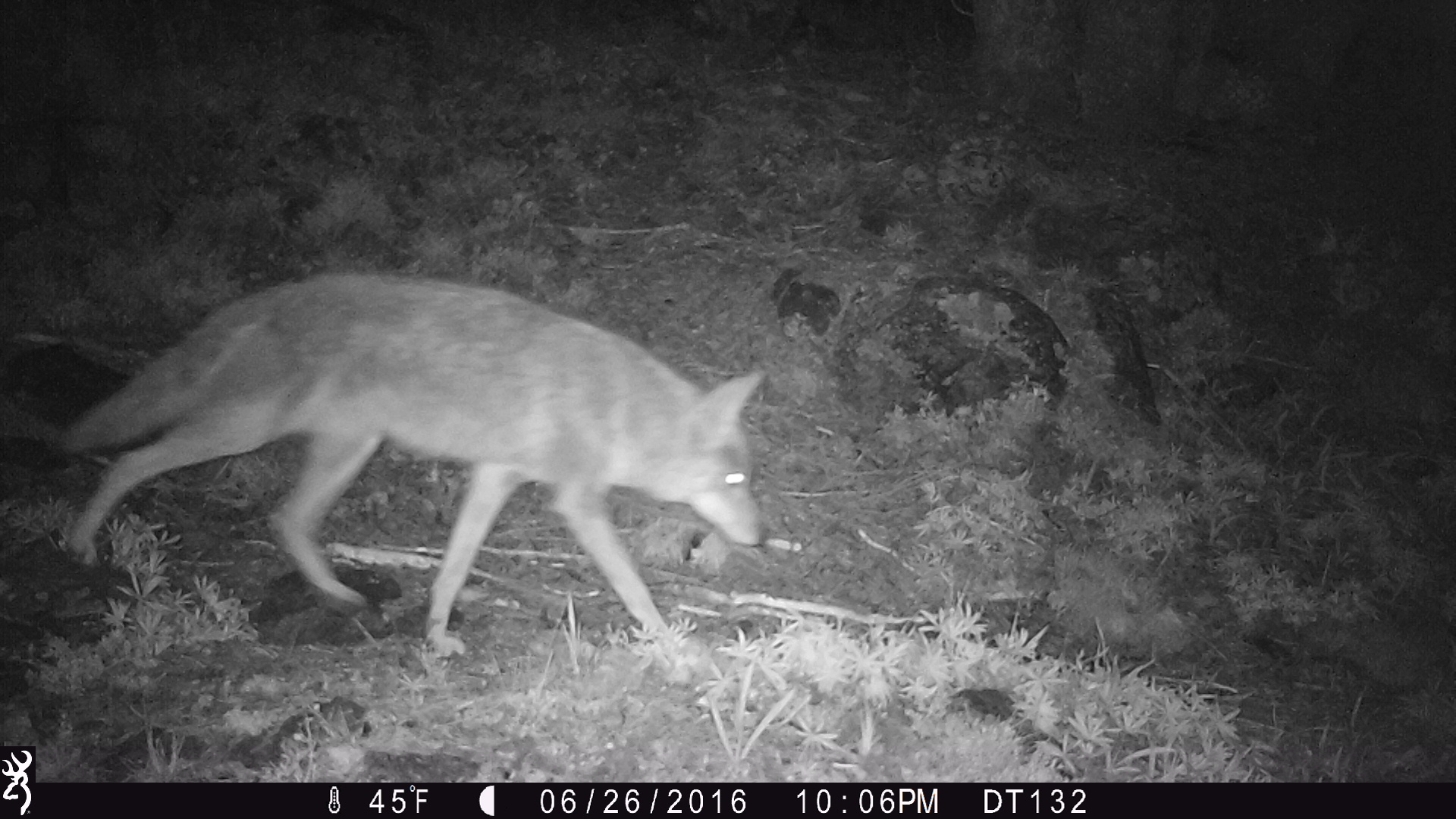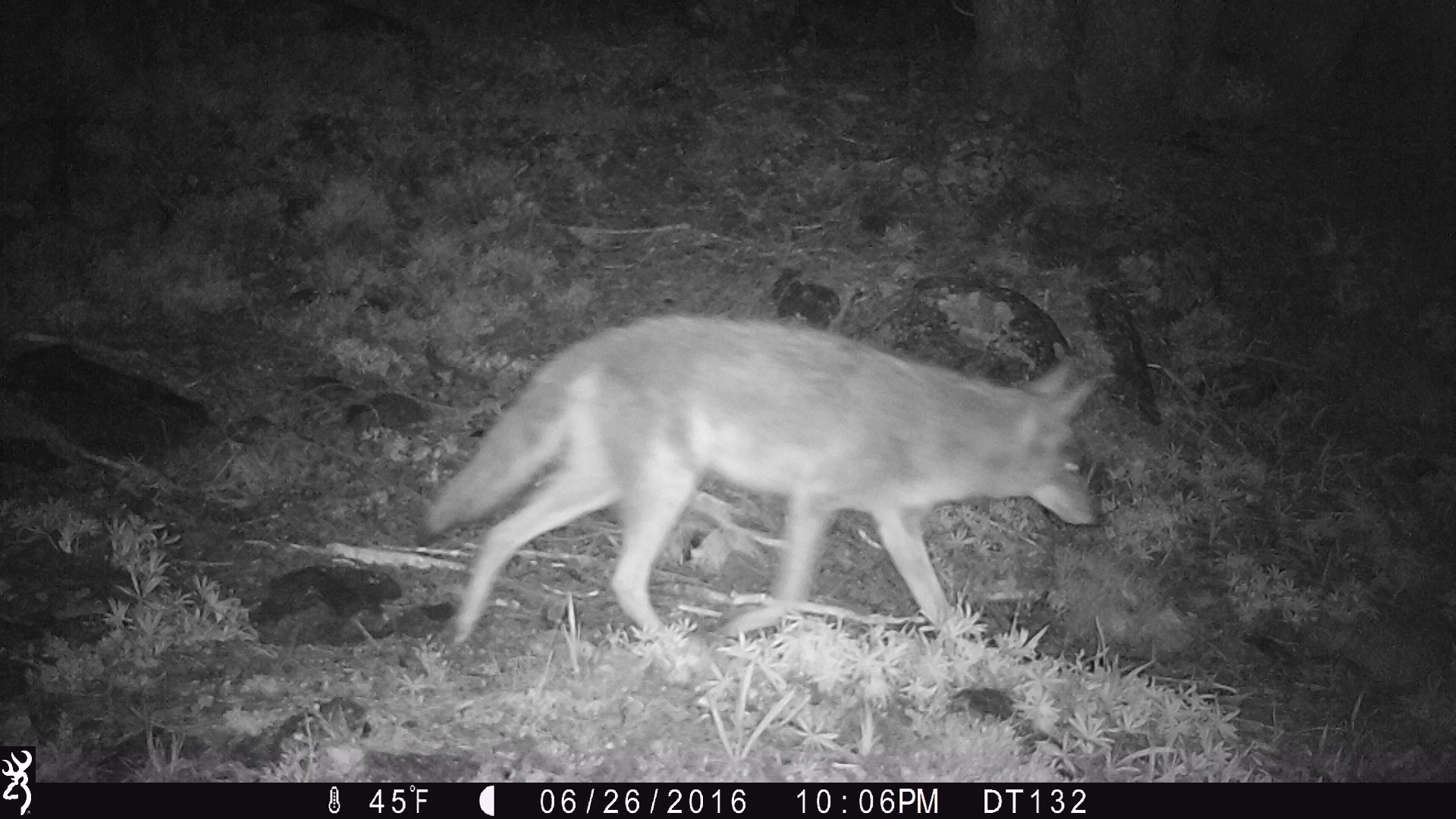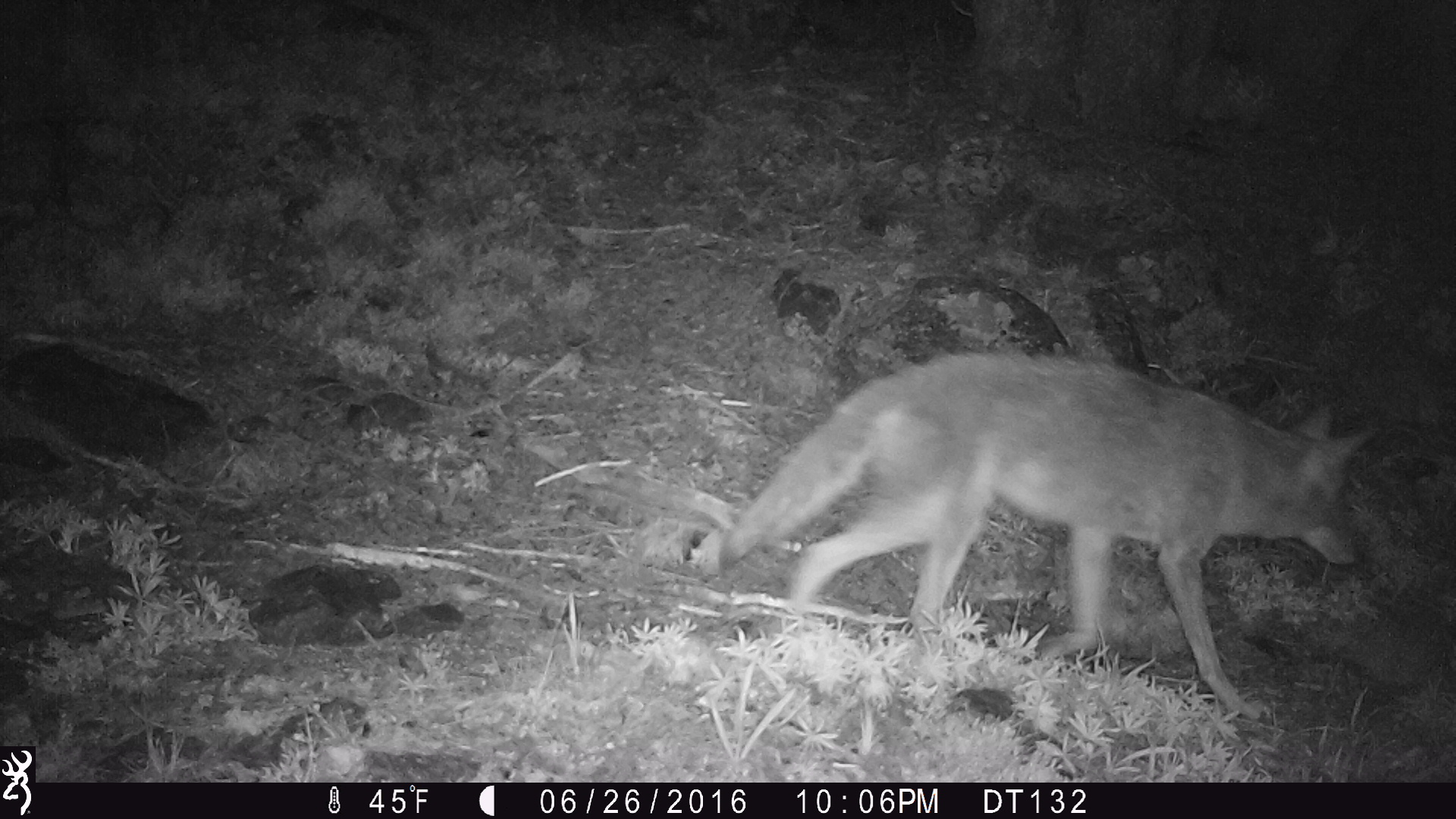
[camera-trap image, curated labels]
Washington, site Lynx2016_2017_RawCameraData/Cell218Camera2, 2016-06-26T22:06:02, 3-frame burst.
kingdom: Animalia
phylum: Chordata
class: Mammalia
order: Carnivora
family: Canidae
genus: Canis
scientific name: Canis latrans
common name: coyote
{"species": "Canis latrans (coyote)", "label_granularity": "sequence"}